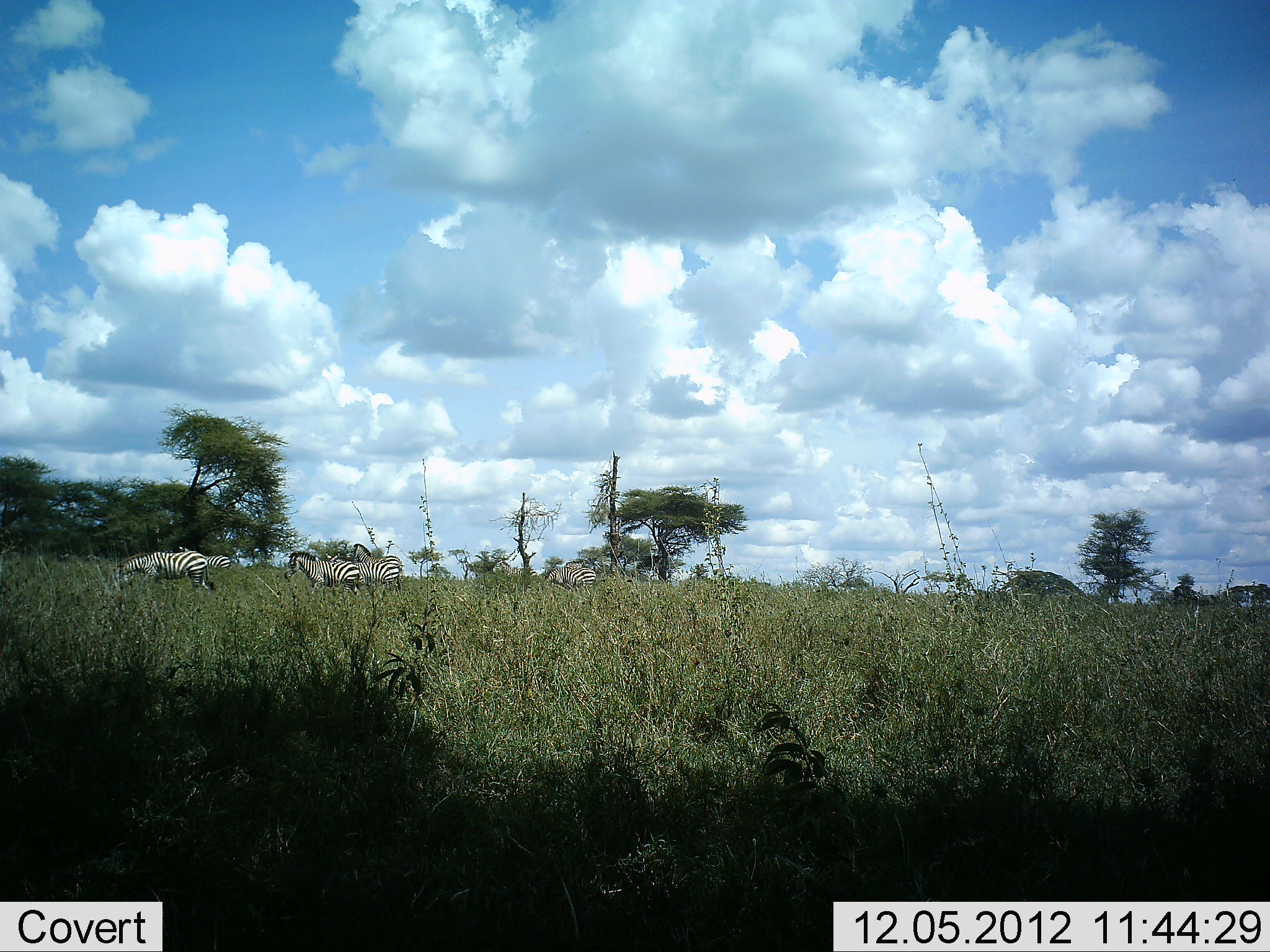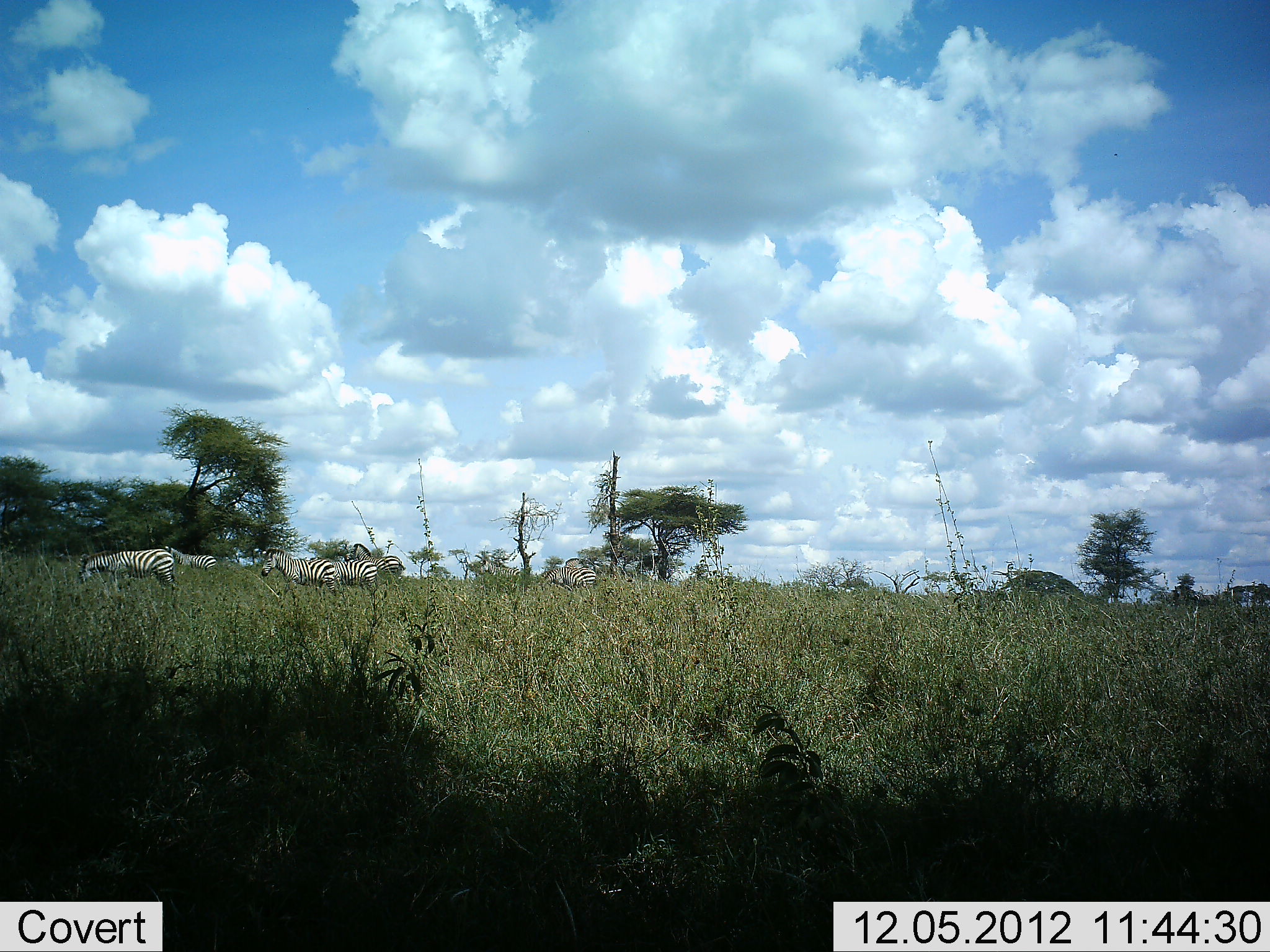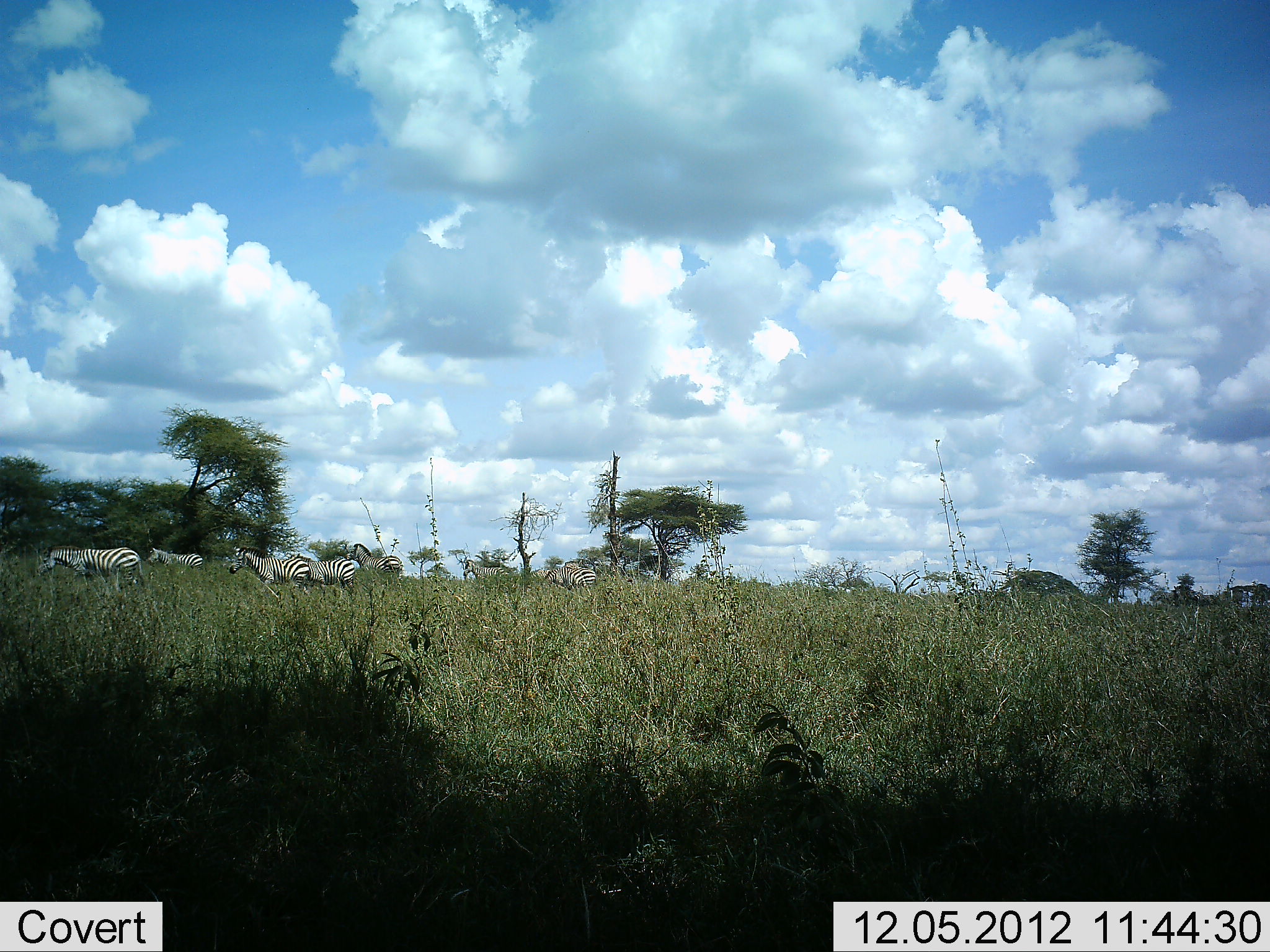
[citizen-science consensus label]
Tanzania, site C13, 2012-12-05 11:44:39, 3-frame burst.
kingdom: Animalia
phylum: Chordata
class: Mammalia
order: Perissodactyla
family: Equidae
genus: Equus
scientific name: Equus quagga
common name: plains zebra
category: zebra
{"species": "zebra (plains zebra) (Equus quagga)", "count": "6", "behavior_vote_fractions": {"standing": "40%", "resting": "10%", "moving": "90%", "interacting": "0%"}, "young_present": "0%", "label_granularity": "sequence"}